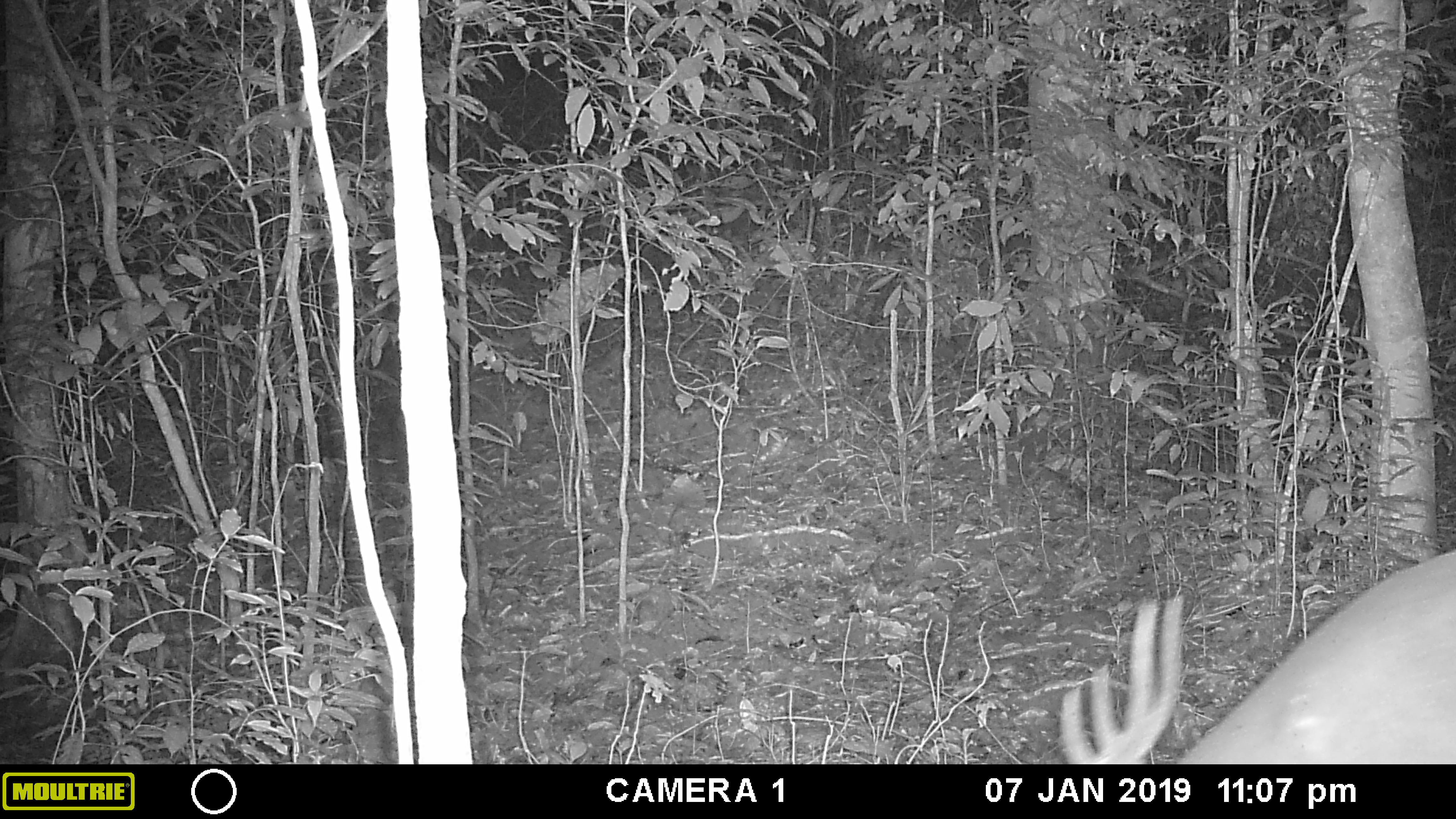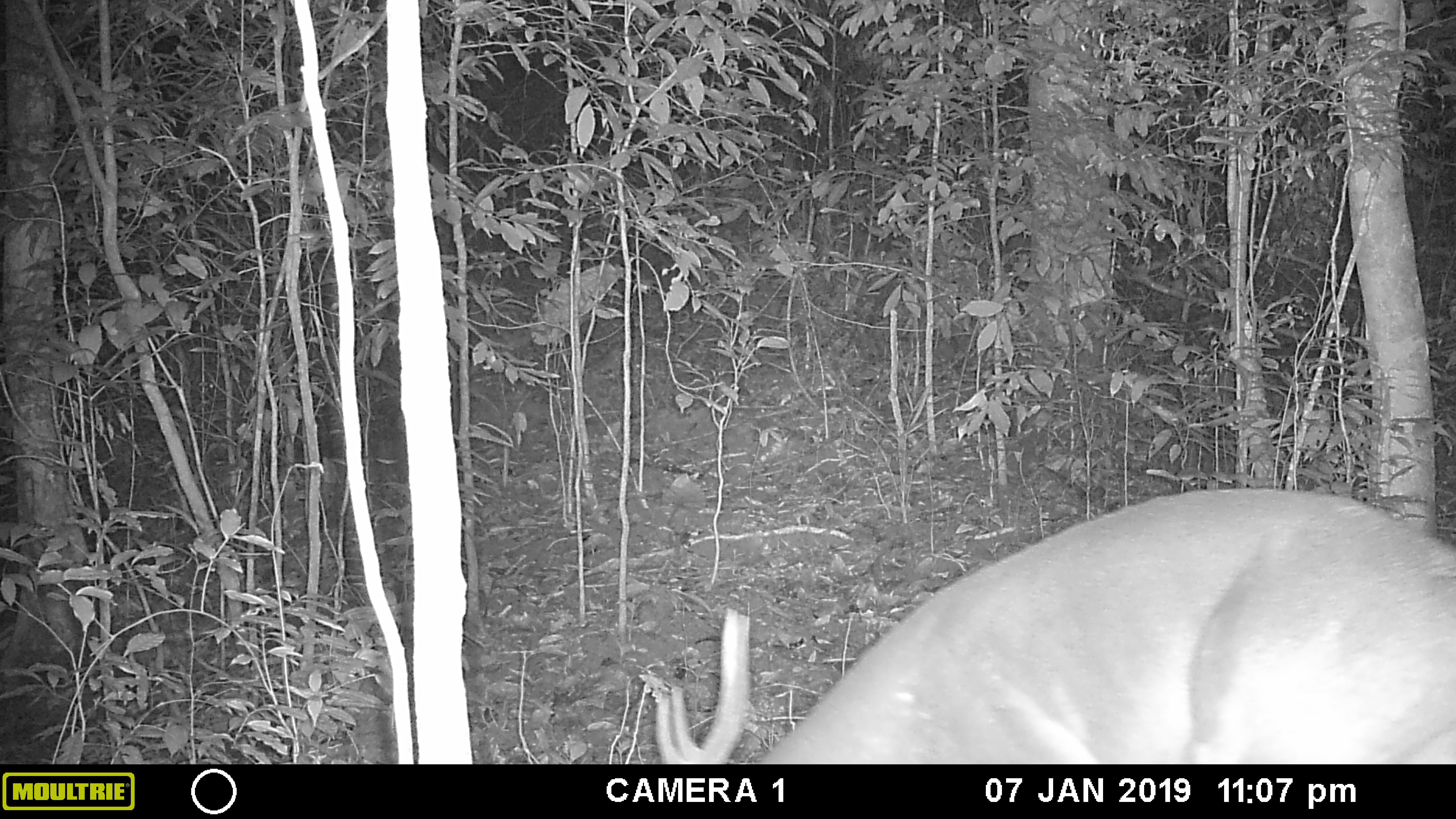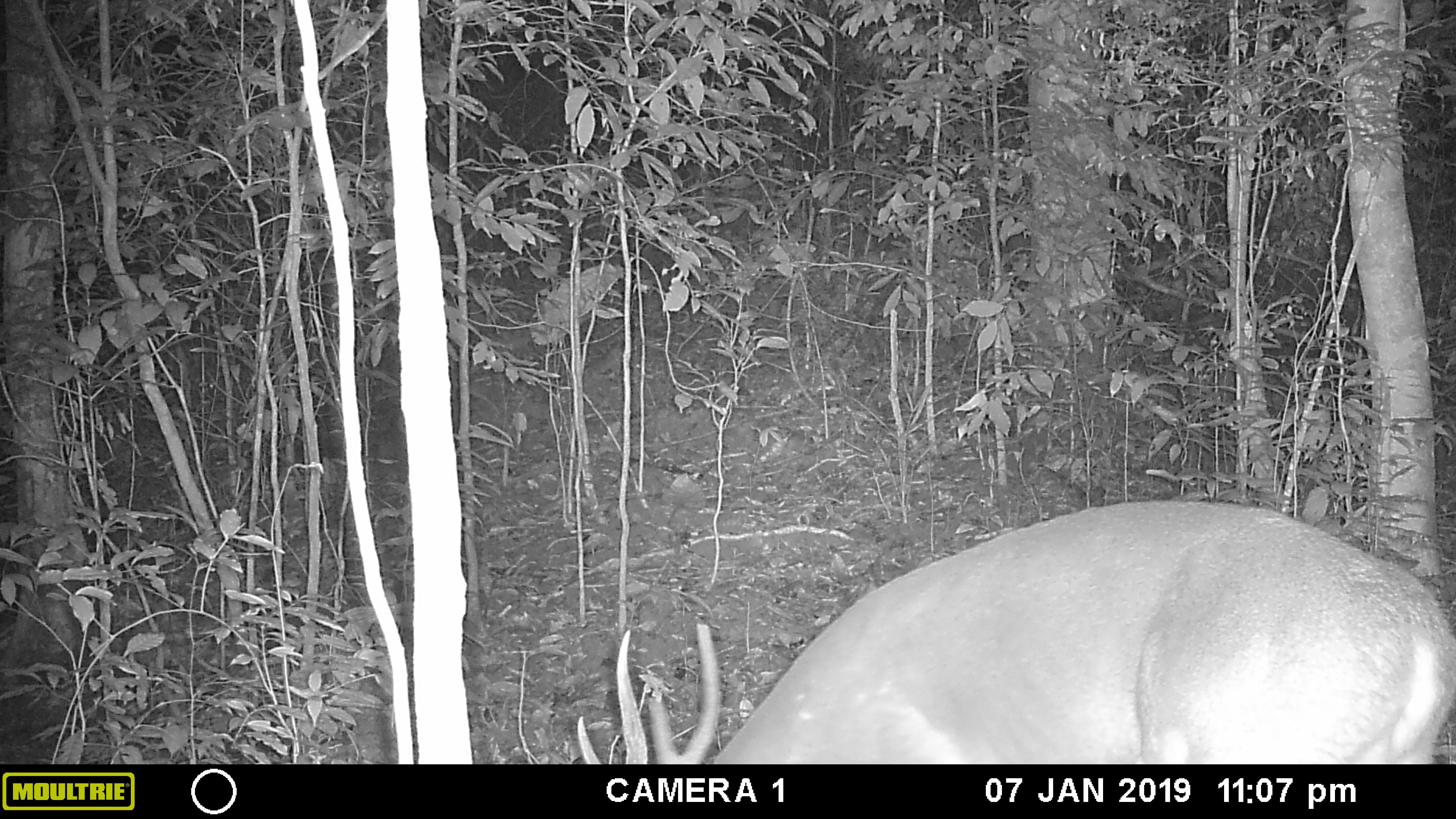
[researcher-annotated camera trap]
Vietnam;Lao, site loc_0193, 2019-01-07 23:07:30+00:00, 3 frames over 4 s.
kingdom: Animalia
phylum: Chordata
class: Mammalia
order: Artiodactyla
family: Cervidae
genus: Muntiacus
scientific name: Muntiacus vuquangensis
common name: large-antlered muntjac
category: large antlered muntjac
Large antlered muntjac (large-antlered muntjac) (Muntiacus vuquangensis). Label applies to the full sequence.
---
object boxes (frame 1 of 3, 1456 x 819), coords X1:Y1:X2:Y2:
large antlered muntjac: 1058:549:1456:764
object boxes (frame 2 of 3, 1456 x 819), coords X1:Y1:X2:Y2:
large antlered muntjac: 651:487:1456:764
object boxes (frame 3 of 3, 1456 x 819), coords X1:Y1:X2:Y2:
large antlered muntjac: 572:497:1456:764